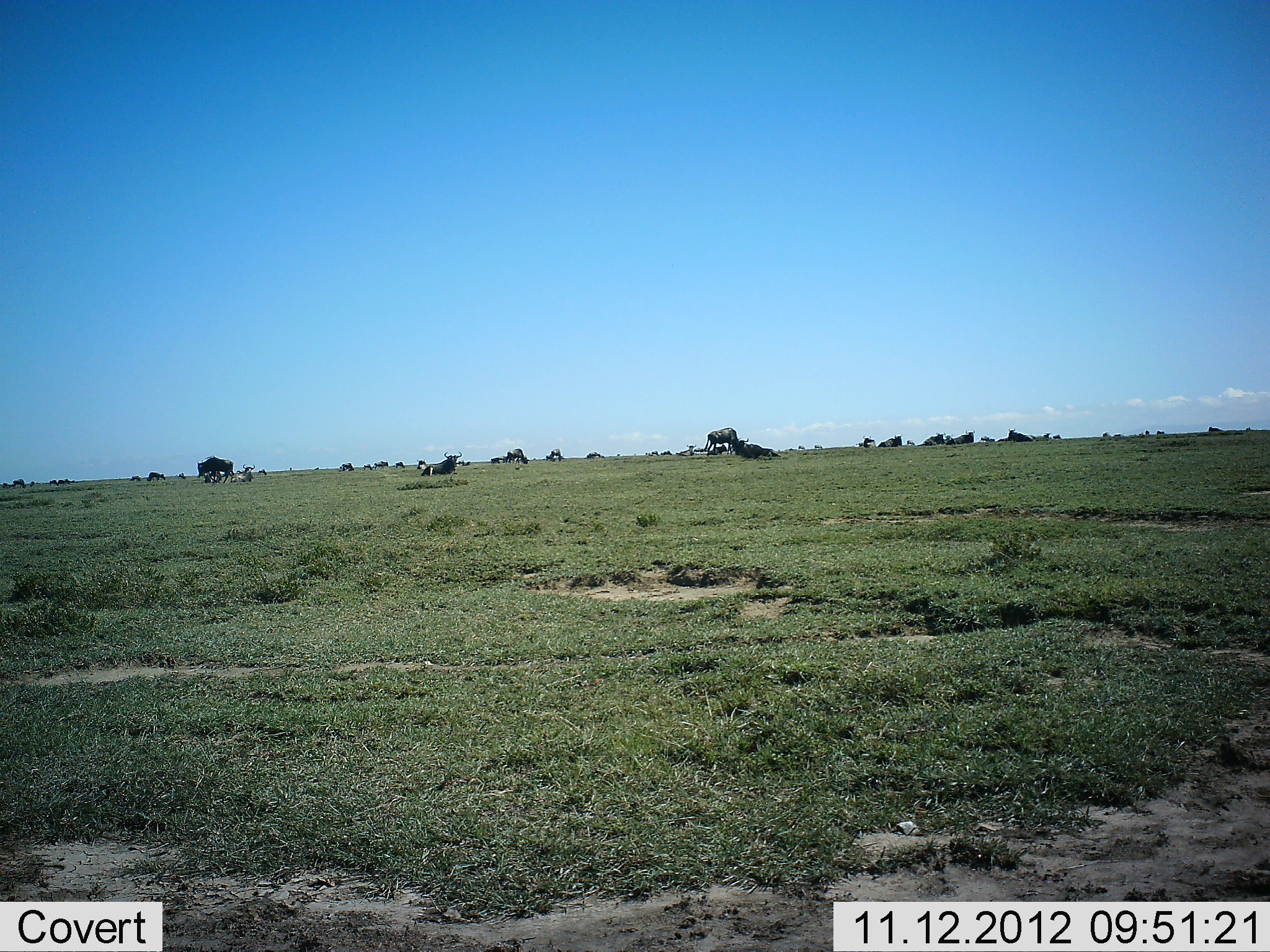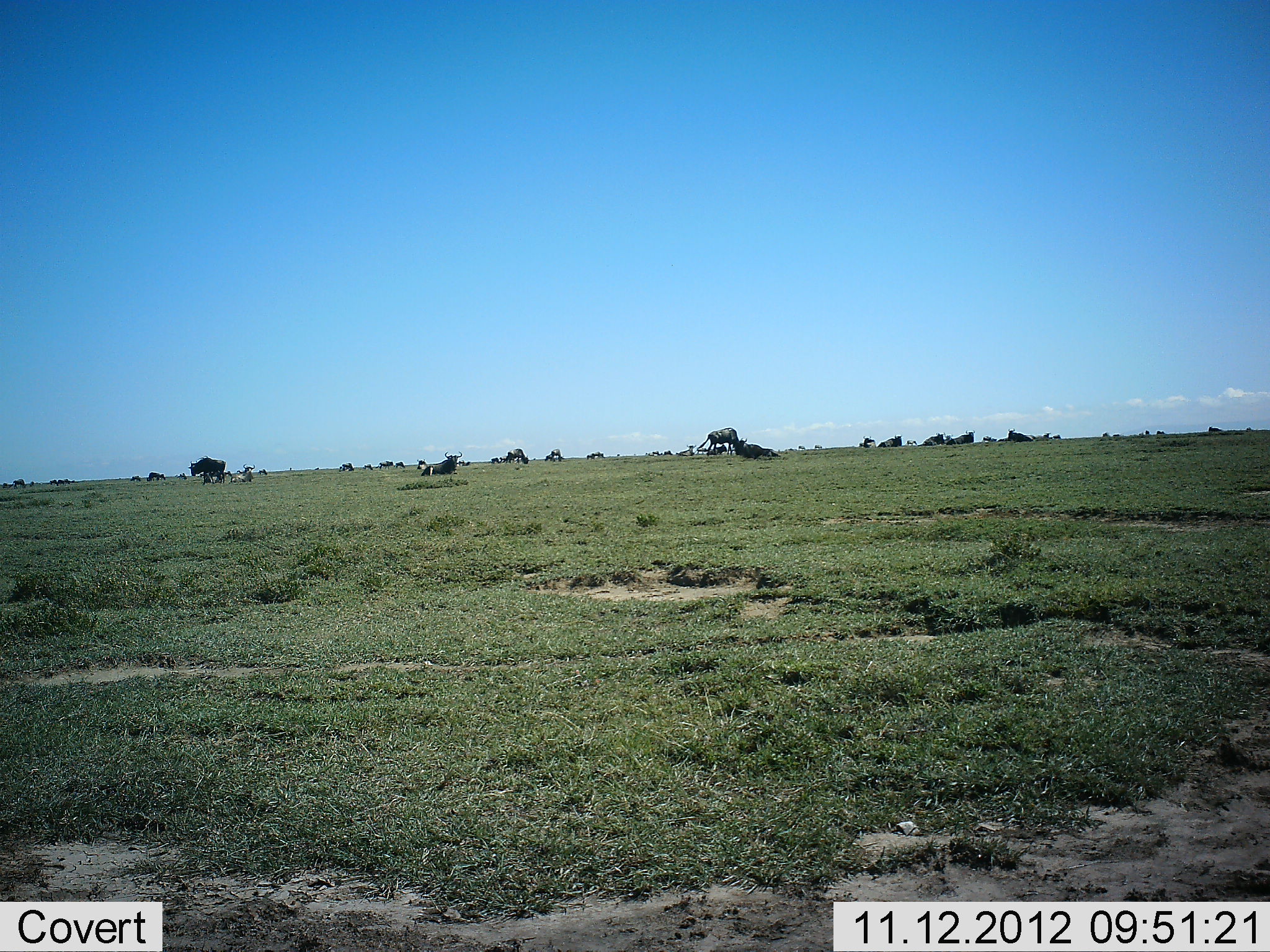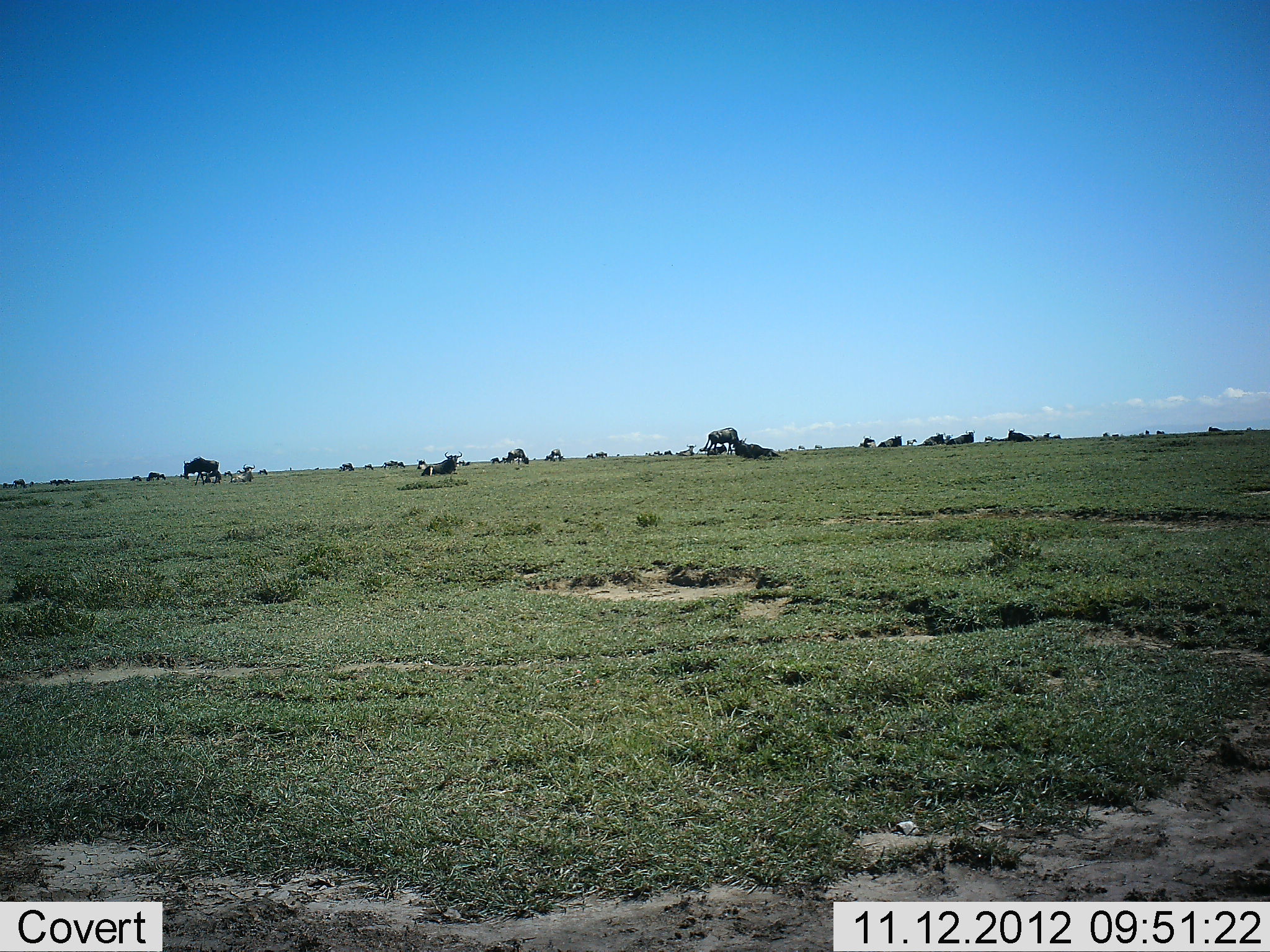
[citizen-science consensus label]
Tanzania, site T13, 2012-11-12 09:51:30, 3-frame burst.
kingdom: Animalia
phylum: Chordata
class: Mammalia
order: Artiodactyla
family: Bovidae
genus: Connochaetes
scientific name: Connochaetes taurinus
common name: blue wildebeest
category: wildebeest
Wildebeest (blue wildebeest) (Connochaetes taurinus), count 11-50. Behavior (volunteer vote fractions): standing 40%, resting 90%, moving 20%, interacting 0%. Young present (vote fraction): 0%. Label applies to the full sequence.